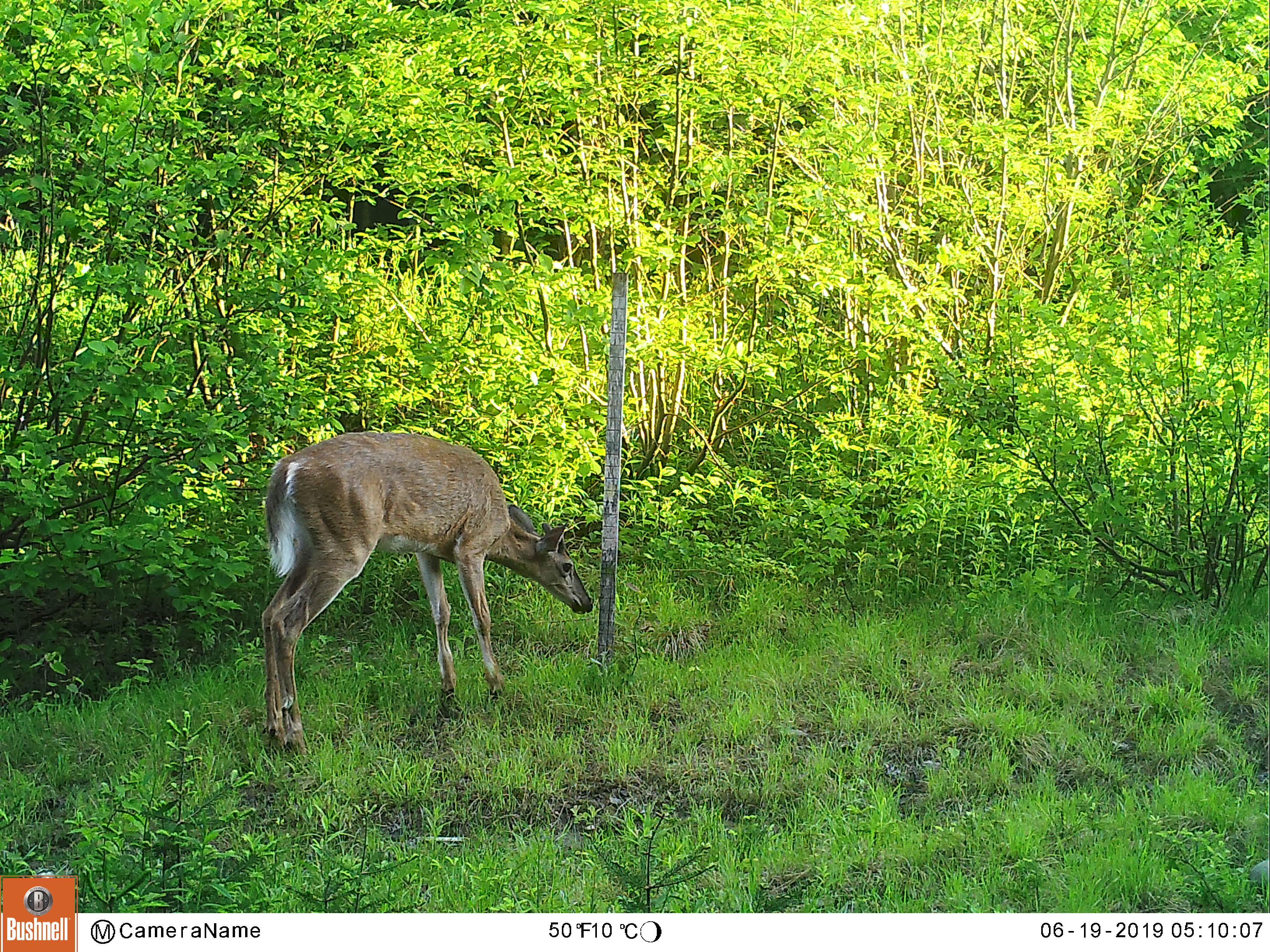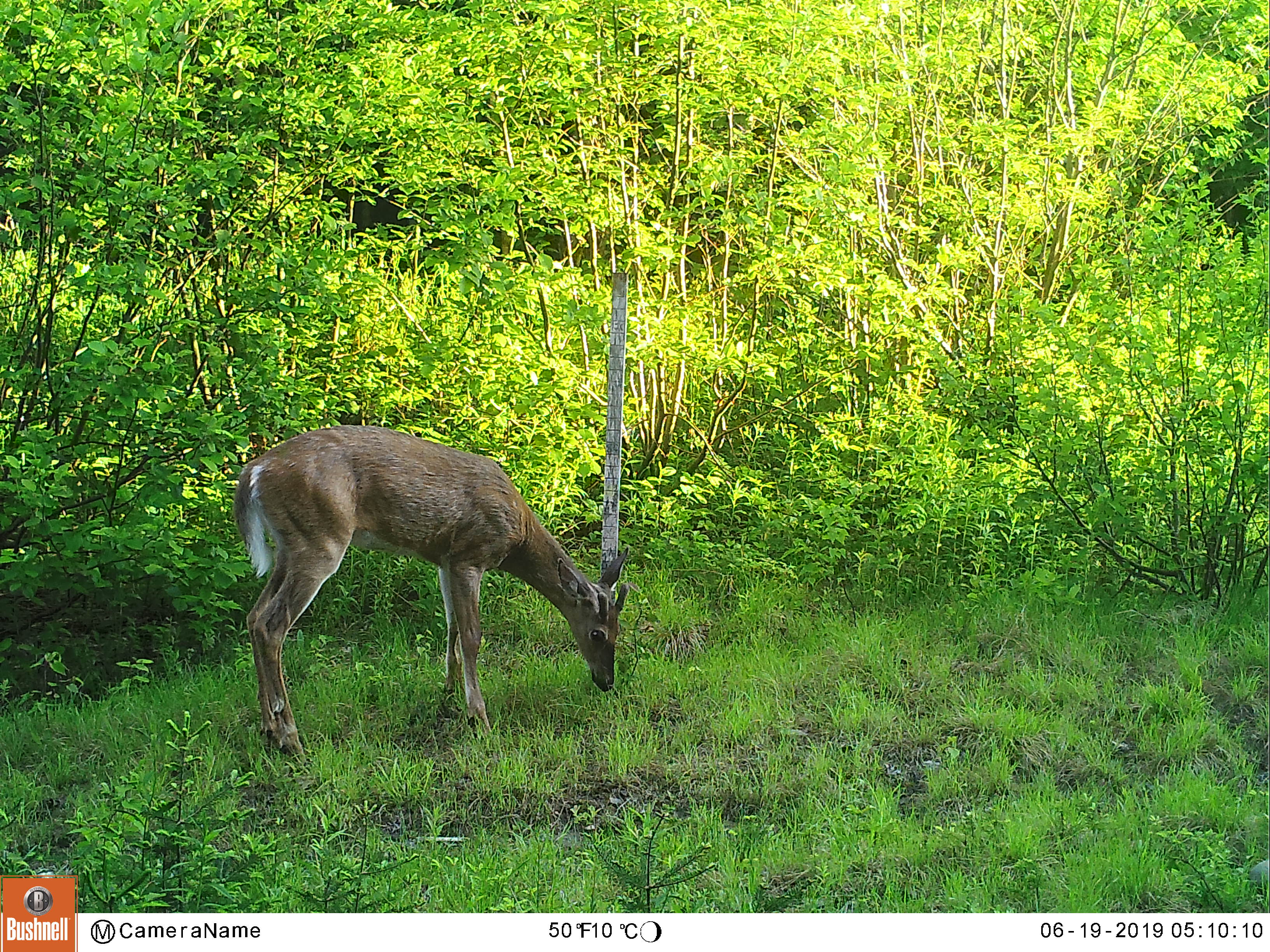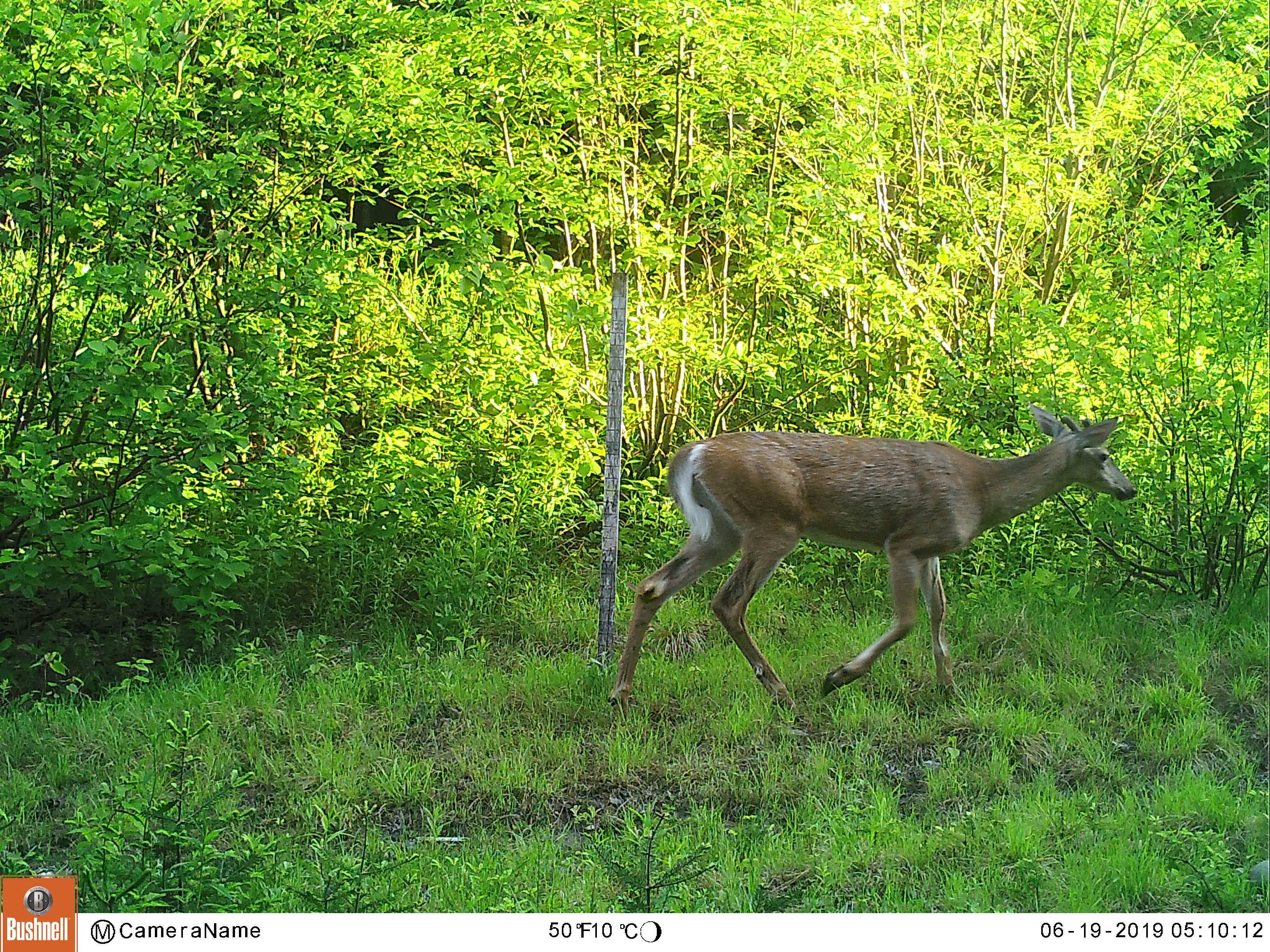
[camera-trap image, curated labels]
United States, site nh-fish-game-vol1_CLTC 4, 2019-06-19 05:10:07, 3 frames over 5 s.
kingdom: Animalia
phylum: Chordata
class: Mammalia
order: Artiodactyla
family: Cervidae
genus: Odocoileus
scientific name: Odocoileus virginianus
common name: white-tailed deer